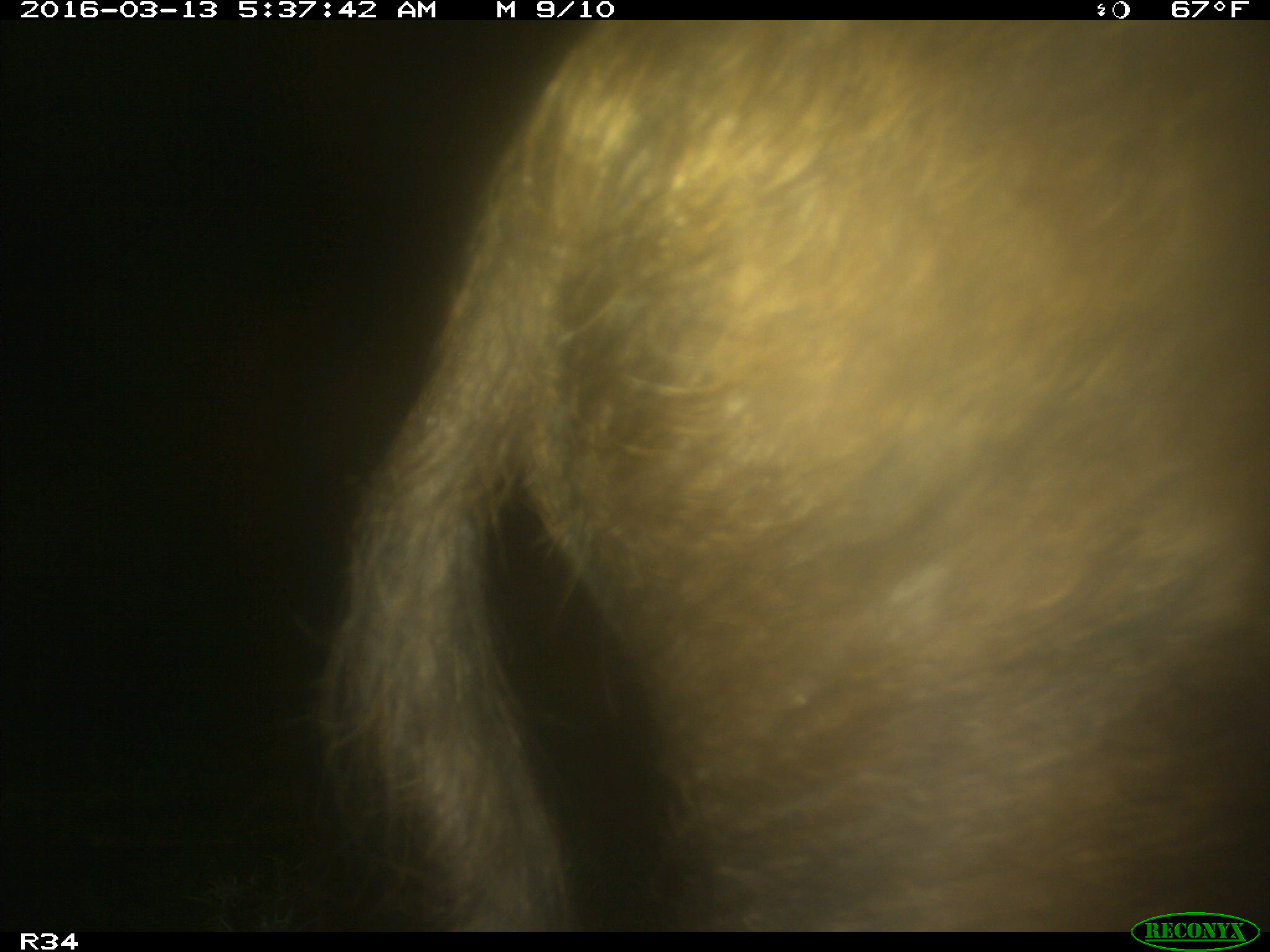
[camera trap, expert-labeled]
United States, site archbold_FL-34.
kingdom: Animalia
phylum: Chordata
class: Mammalia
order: Artiodactyla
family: Suidae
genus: Sus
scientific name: Sus scrofa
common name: wild boar